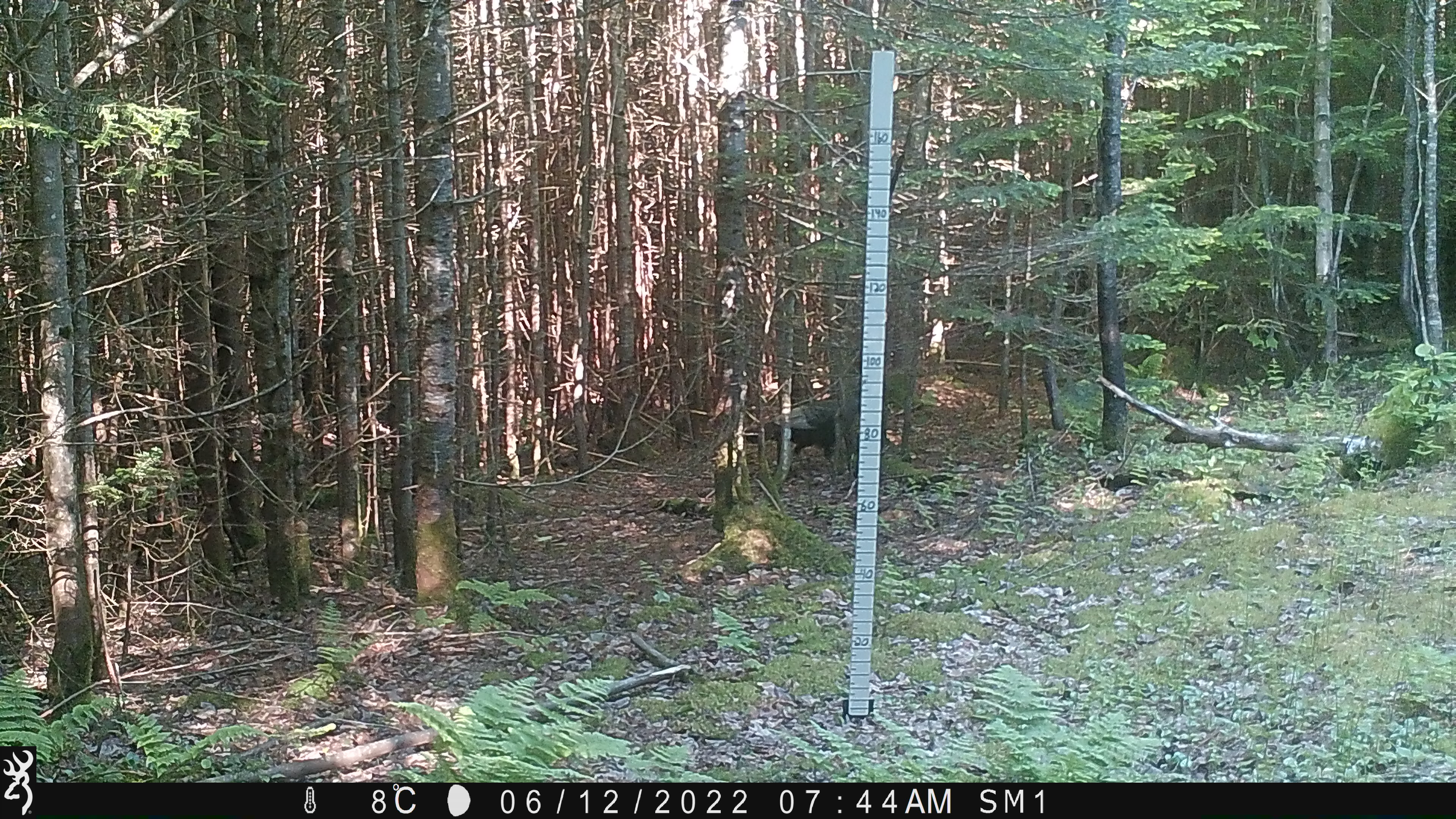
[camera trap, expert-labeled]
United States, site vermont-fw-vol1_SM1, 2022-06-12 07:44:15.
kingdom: Animalia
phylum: Chordata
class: Aves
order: Galliformes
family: Phasianidae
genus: Meleagris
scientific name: Meleagris gallopavo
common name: wild turkey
Wild turkey (Meleagris gallopavo).